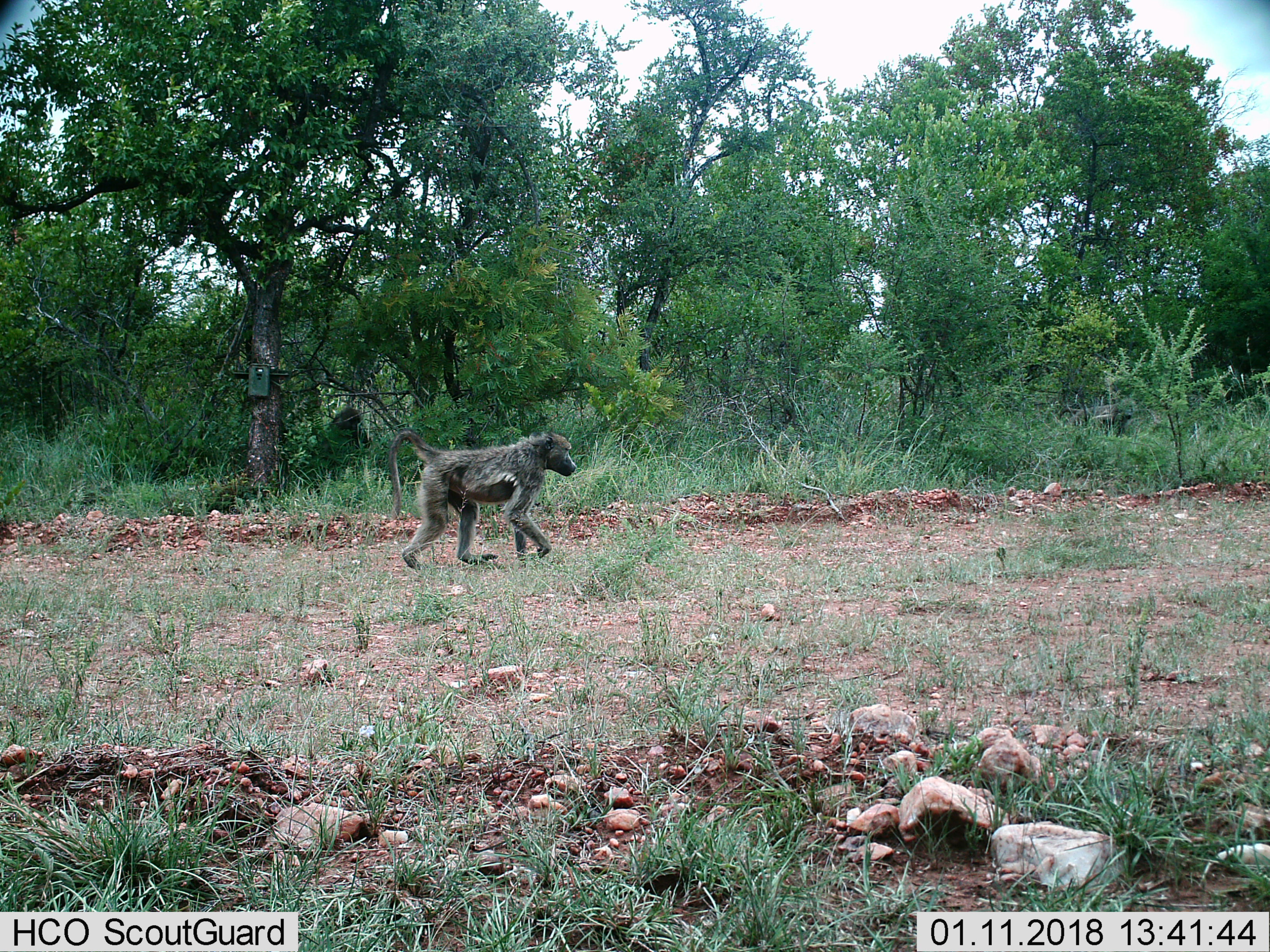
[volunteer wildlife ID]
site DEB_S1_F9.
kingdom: Animalia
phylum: Chordata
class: Mammalia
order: Primates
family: Cercopithecidae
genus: Papio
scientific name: Papio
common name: baboon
Baboon (Papio), count 1. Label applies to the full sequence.